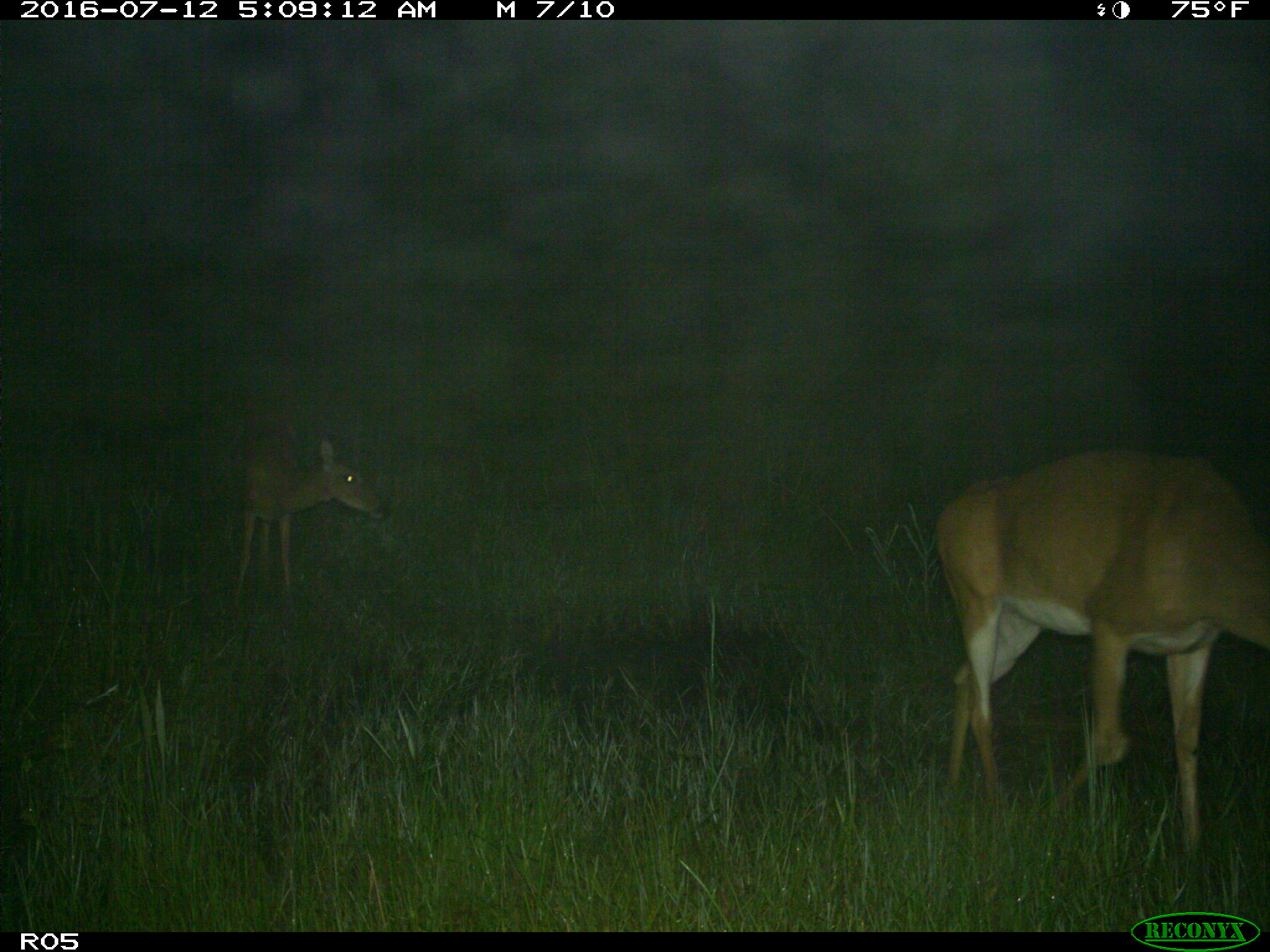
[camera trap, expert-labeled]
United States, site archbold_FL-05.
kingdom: Animalia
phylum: Chordata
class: Mammalia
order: Artiodactyla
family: Cervidae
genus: Odocoileus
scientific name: Odocoileus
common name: deer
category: unidentified deer